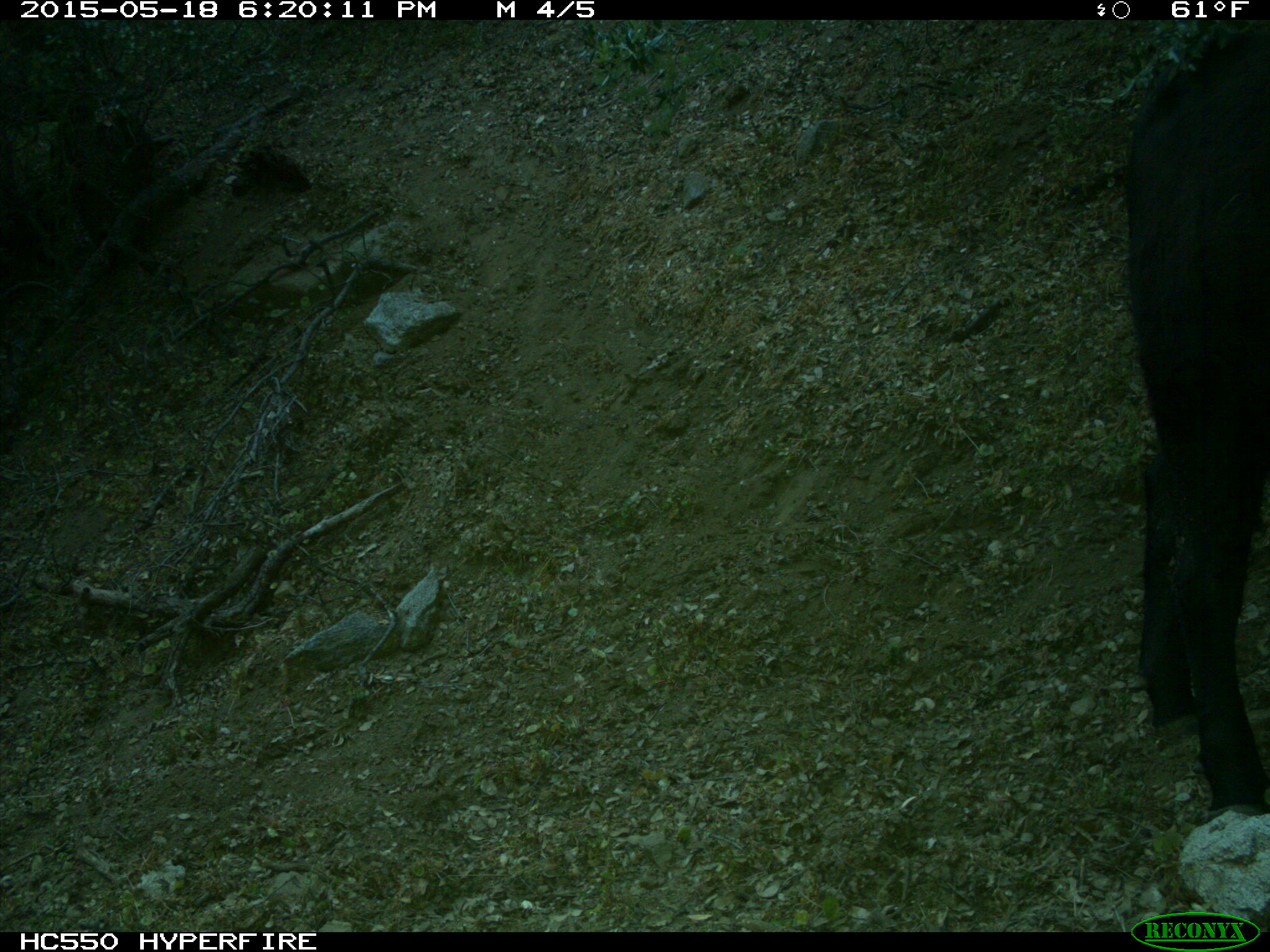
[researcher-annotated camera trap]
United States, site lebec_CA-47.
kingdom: Animalia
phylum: Chordata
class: Mammalia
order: Artiodactyla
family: Bovidae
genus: Bos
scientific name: Bos taurus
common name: domestic cow